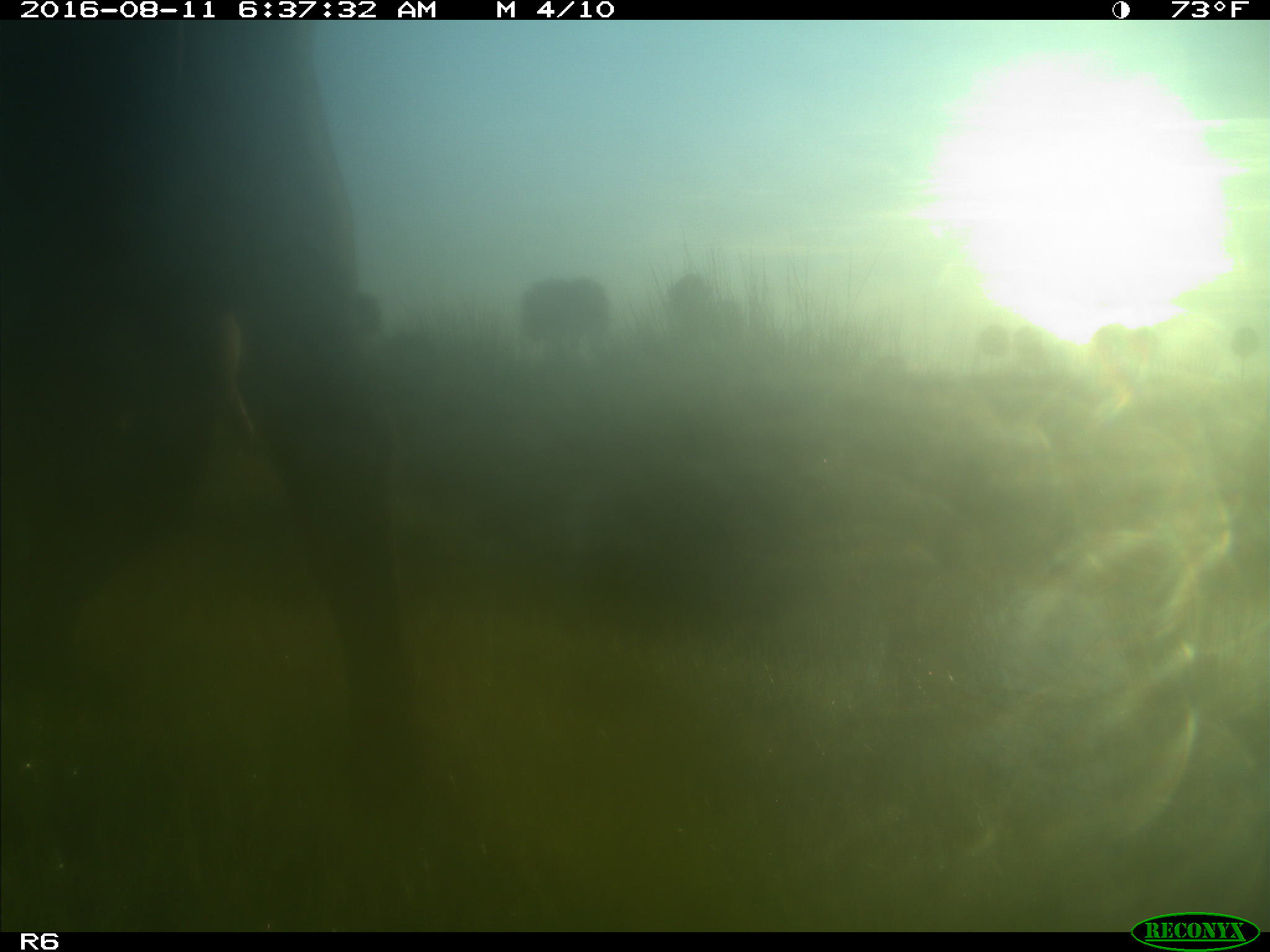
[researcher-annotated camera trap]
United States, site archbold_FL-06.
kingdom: Animalia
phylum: Chordata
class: Mammalia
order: Artiodactyla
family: Bovidae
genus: Bos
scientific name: Bos taurus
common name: domestic cow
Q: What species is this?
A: Bos taurus (domestic cow).